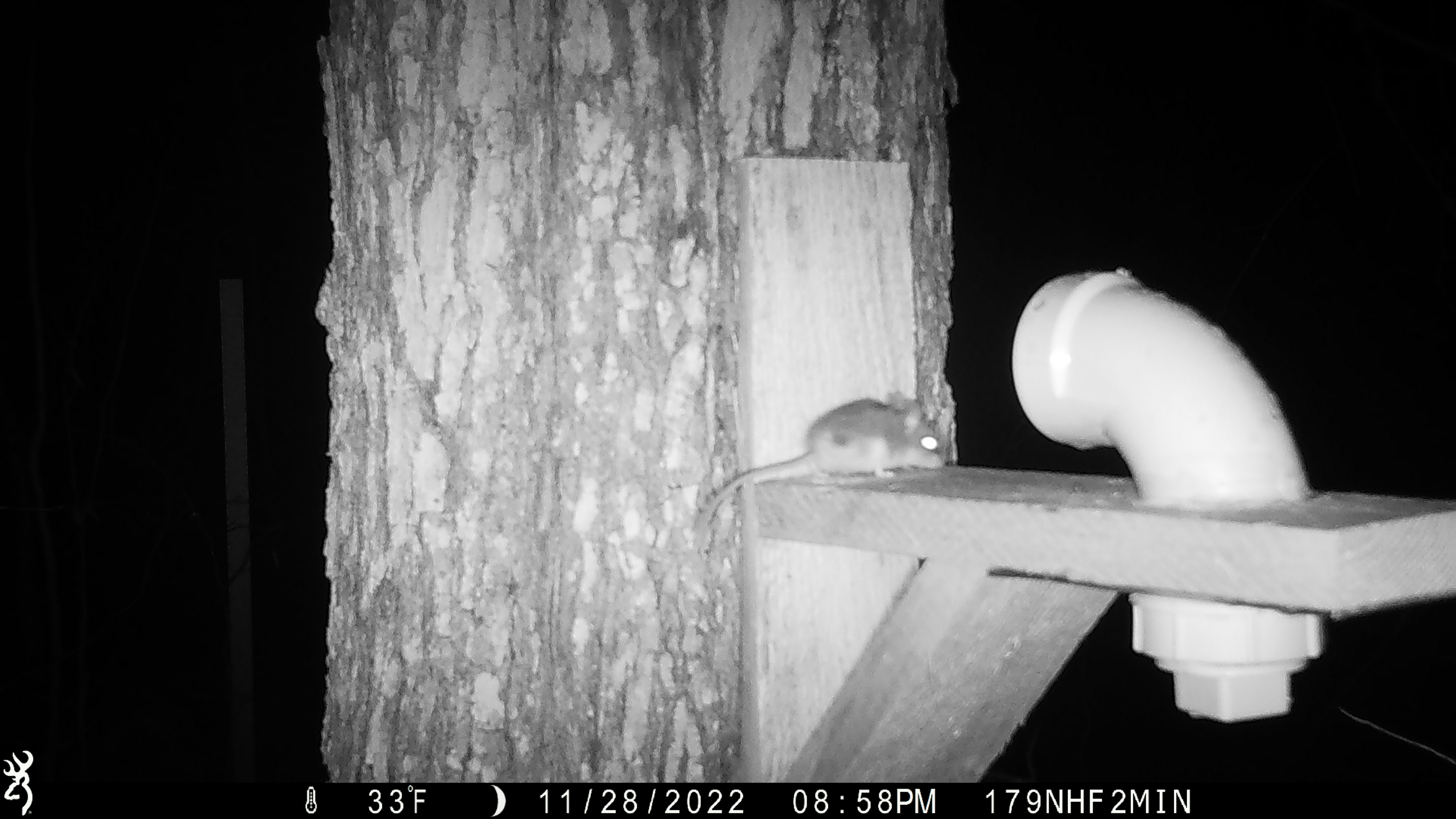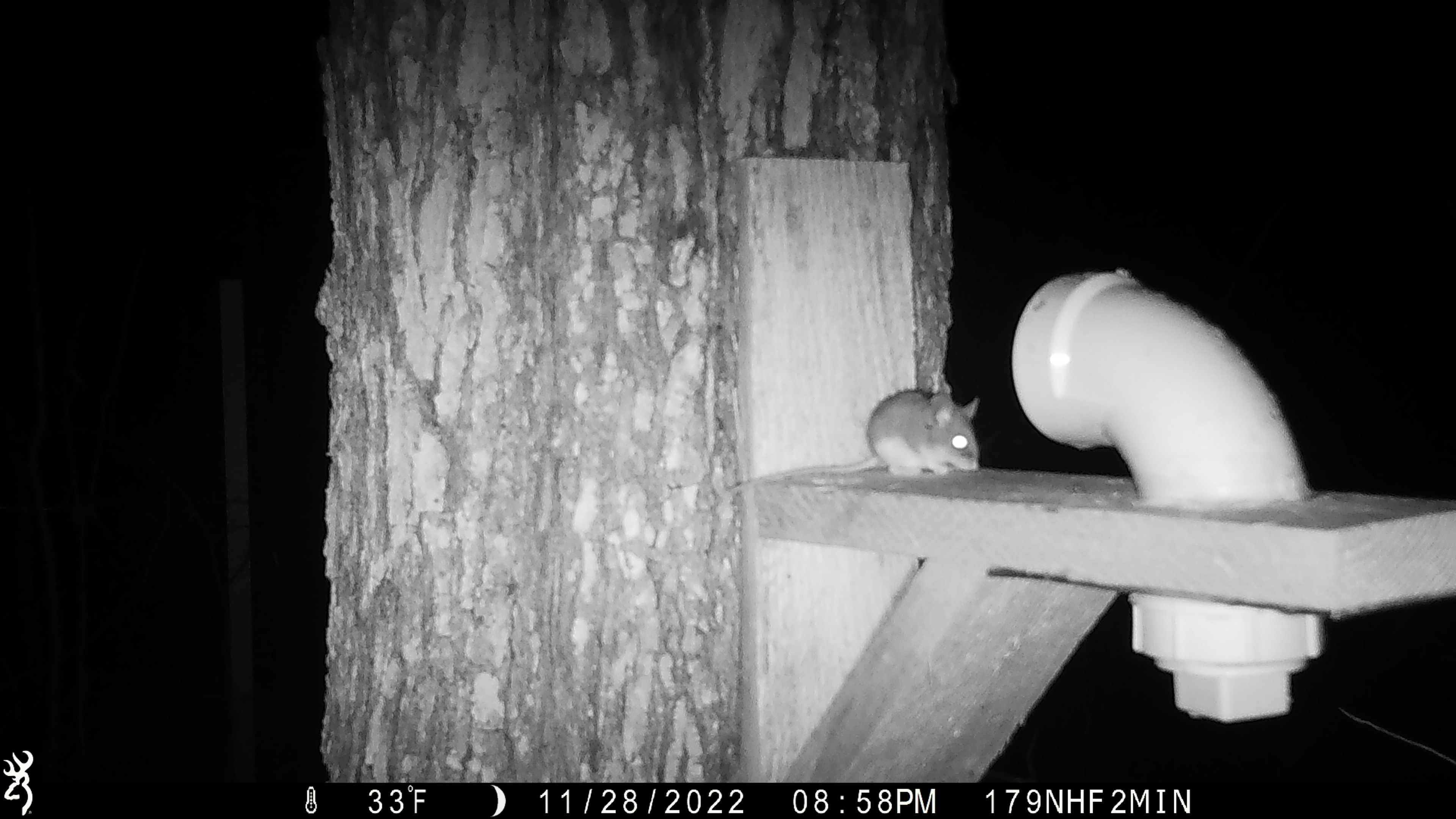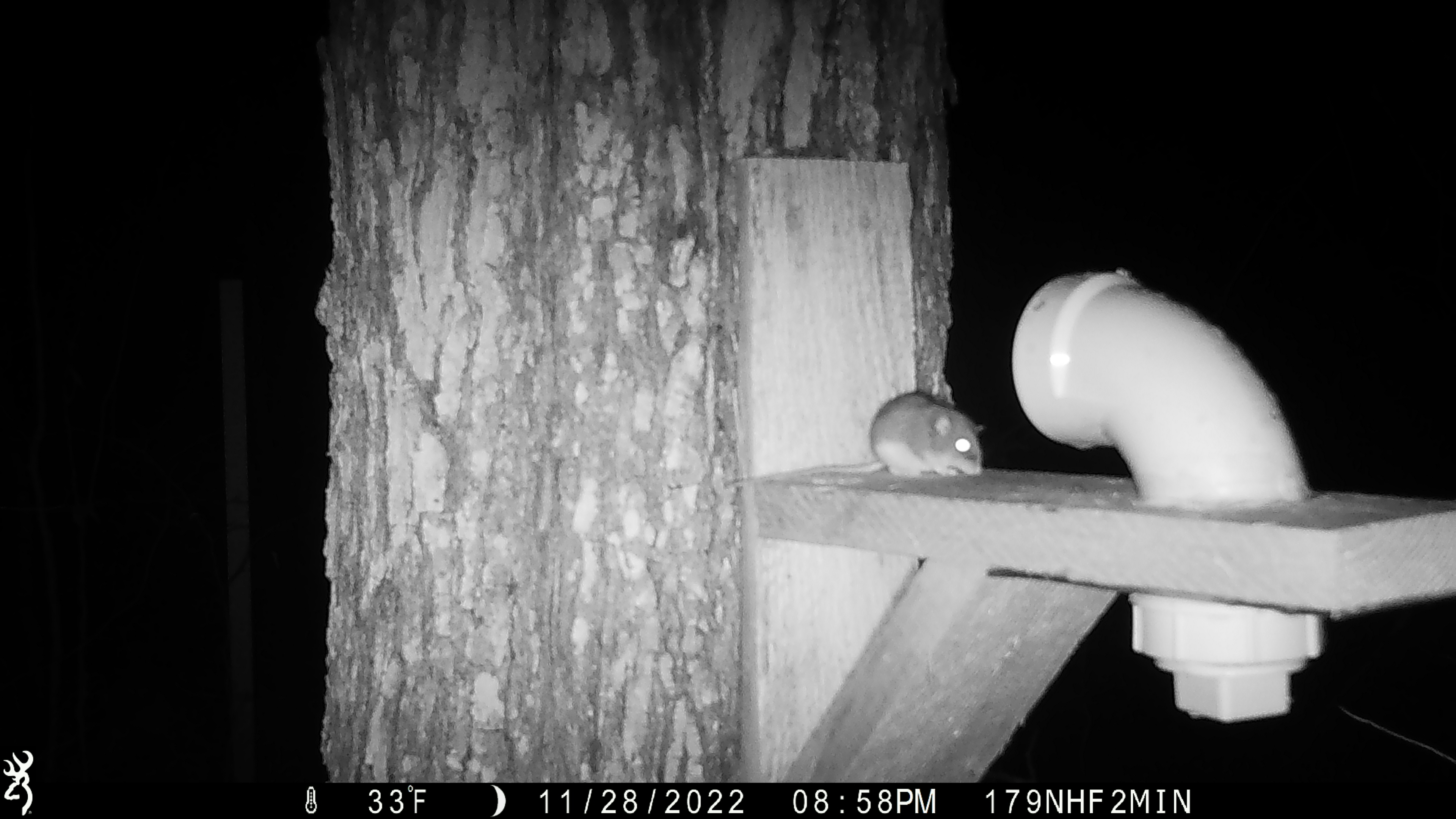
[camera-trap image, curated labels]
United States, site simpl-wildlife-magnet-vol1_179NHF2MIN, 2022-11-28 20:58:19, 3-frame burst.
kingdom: Animalia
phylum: Chordata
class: Mammalia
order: Rodentia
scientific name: Rodentia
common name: mouse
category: mouse sp.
Mouse sp. (mouse) (Rodentia).